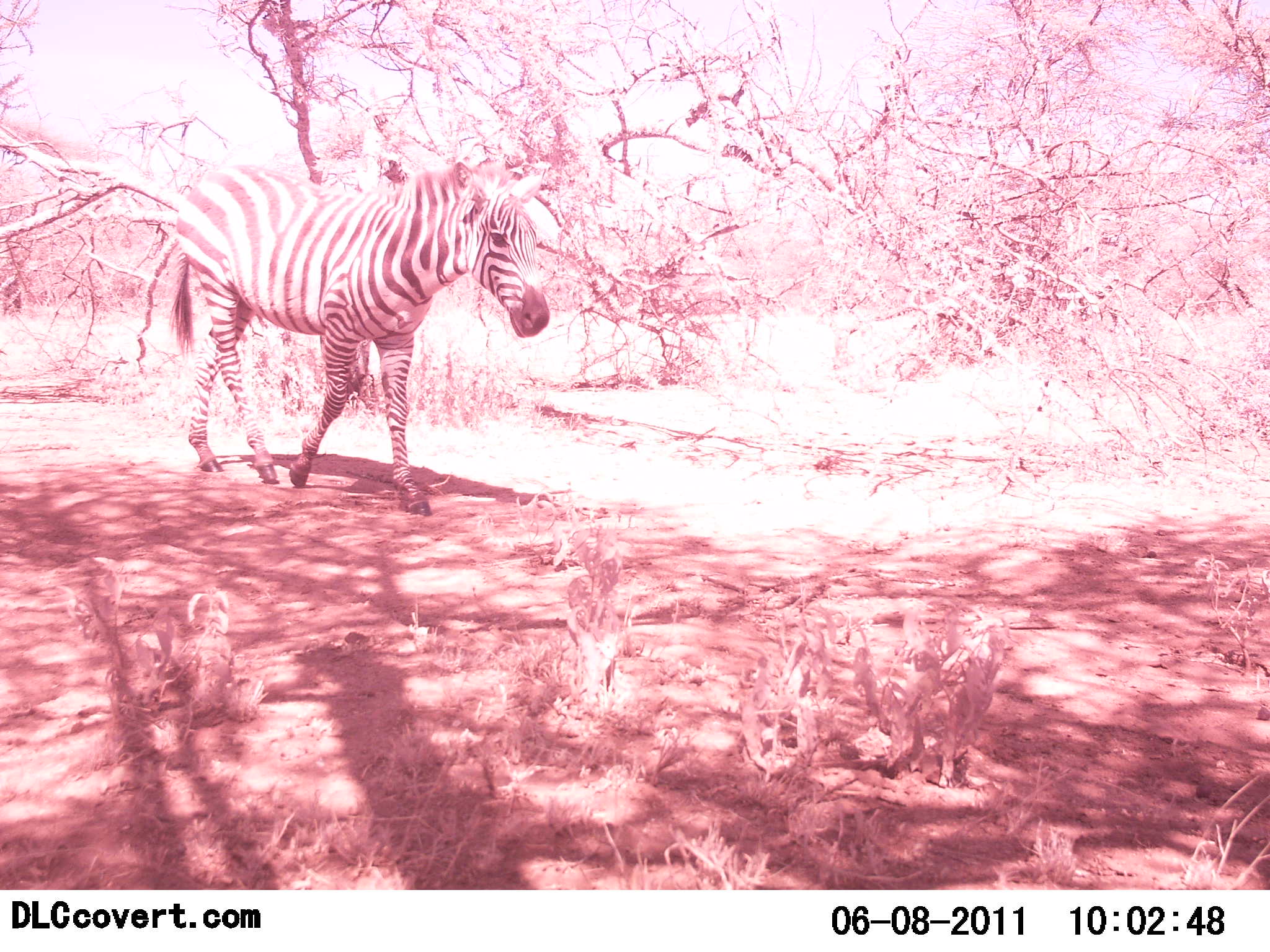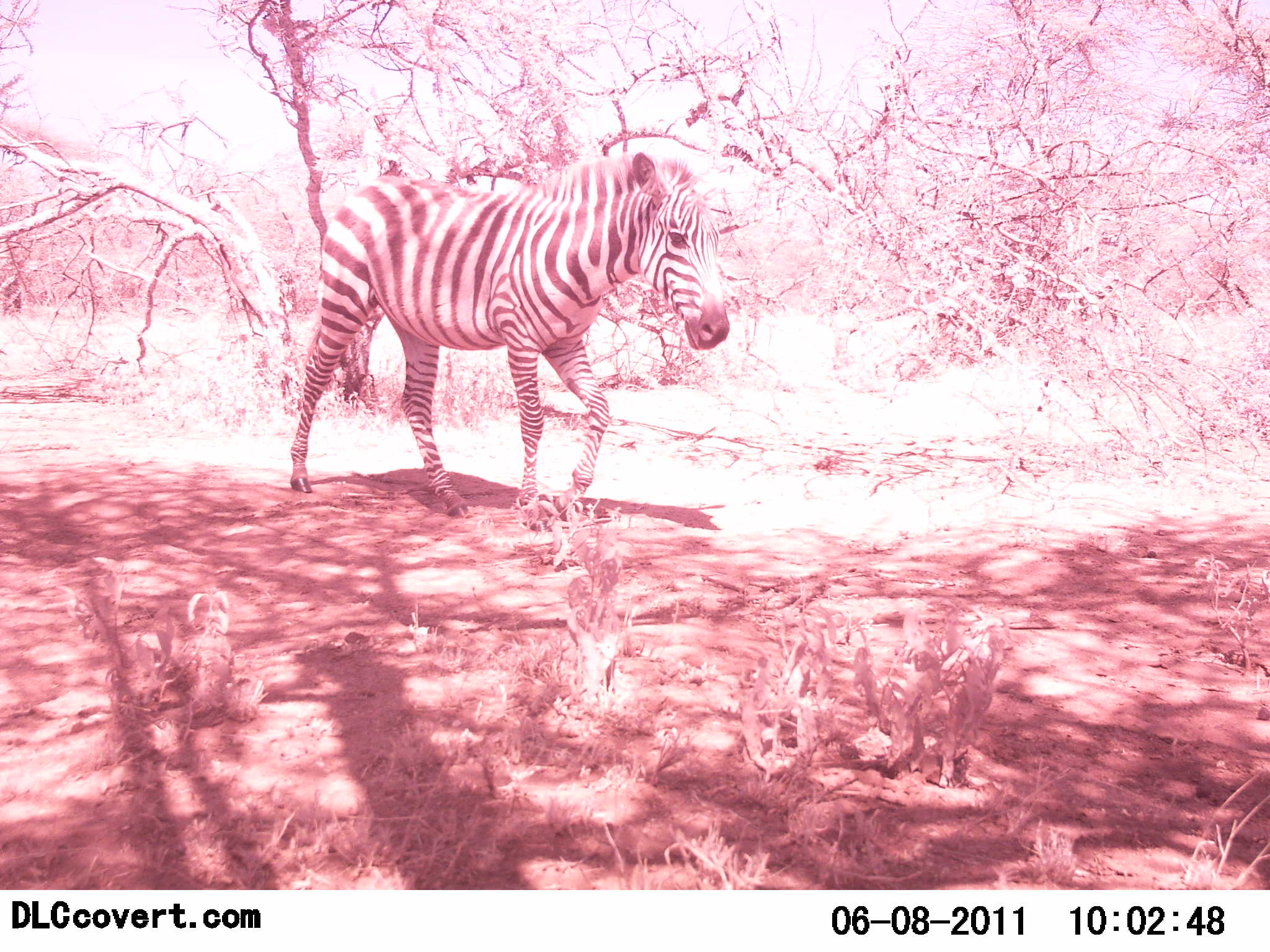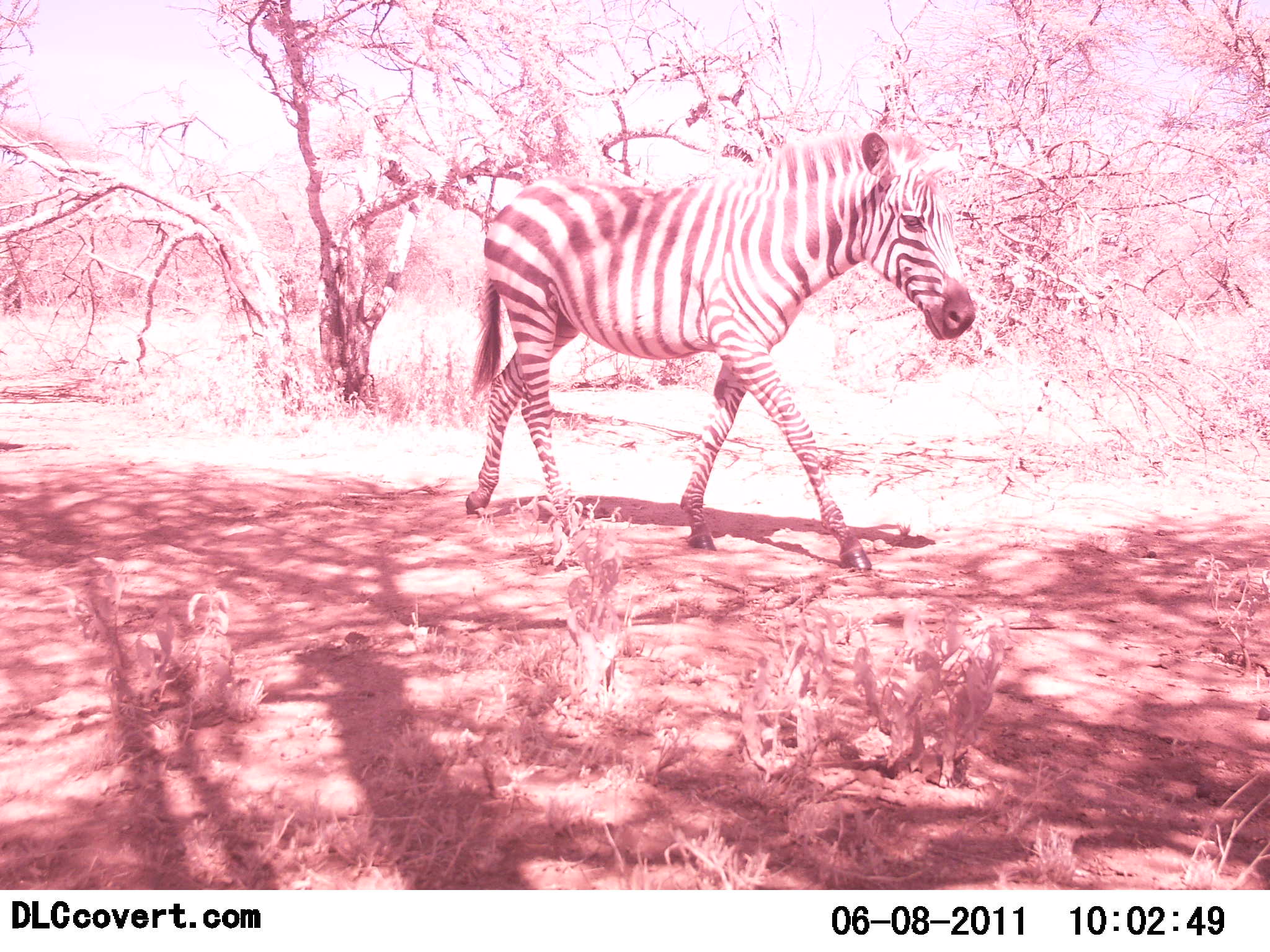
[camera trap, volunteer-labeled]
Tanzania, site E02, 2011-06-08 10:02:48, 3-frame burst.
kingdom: Animalia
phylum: Chordata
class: Mammalia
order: Perissodactyla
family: Equidae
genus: Equus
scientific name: Equus quagga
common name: plains zebra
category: zebra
Zebra (plains zebra) (Equus quagga), count 1. Behavior (volunteer vote fractions): standing 0%, resting 0%, moving 100%, interacting 0%. Young present (vote fraction): 8%. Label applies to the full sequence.